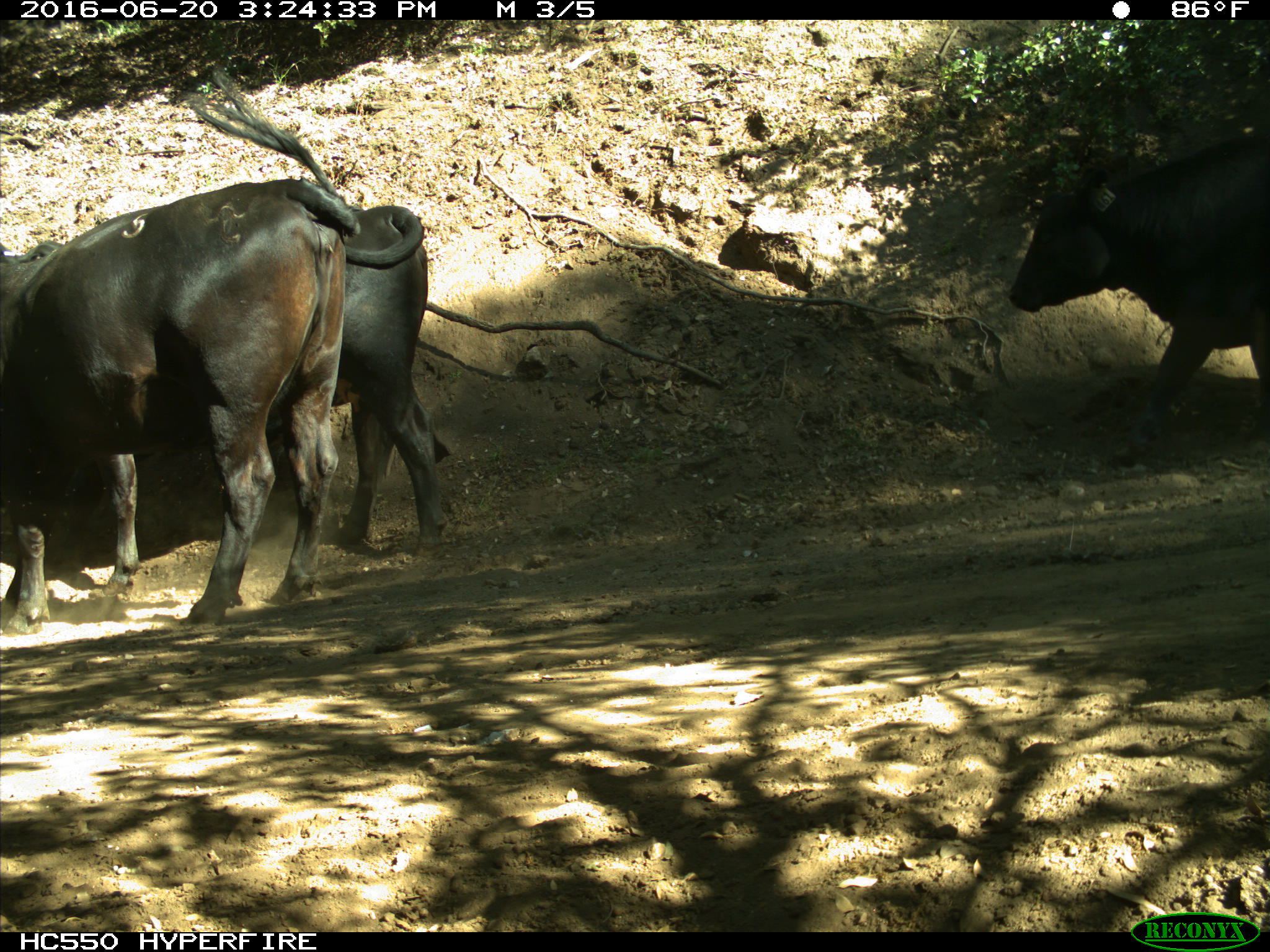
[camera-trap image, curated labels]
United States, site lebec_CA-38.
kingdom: Animalia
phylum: Chordata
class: Mammalia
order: Artiodactyla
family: Bovidae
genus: Bos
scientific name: Bos taurus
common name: domestic cow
Bos taurus (domestic cow).